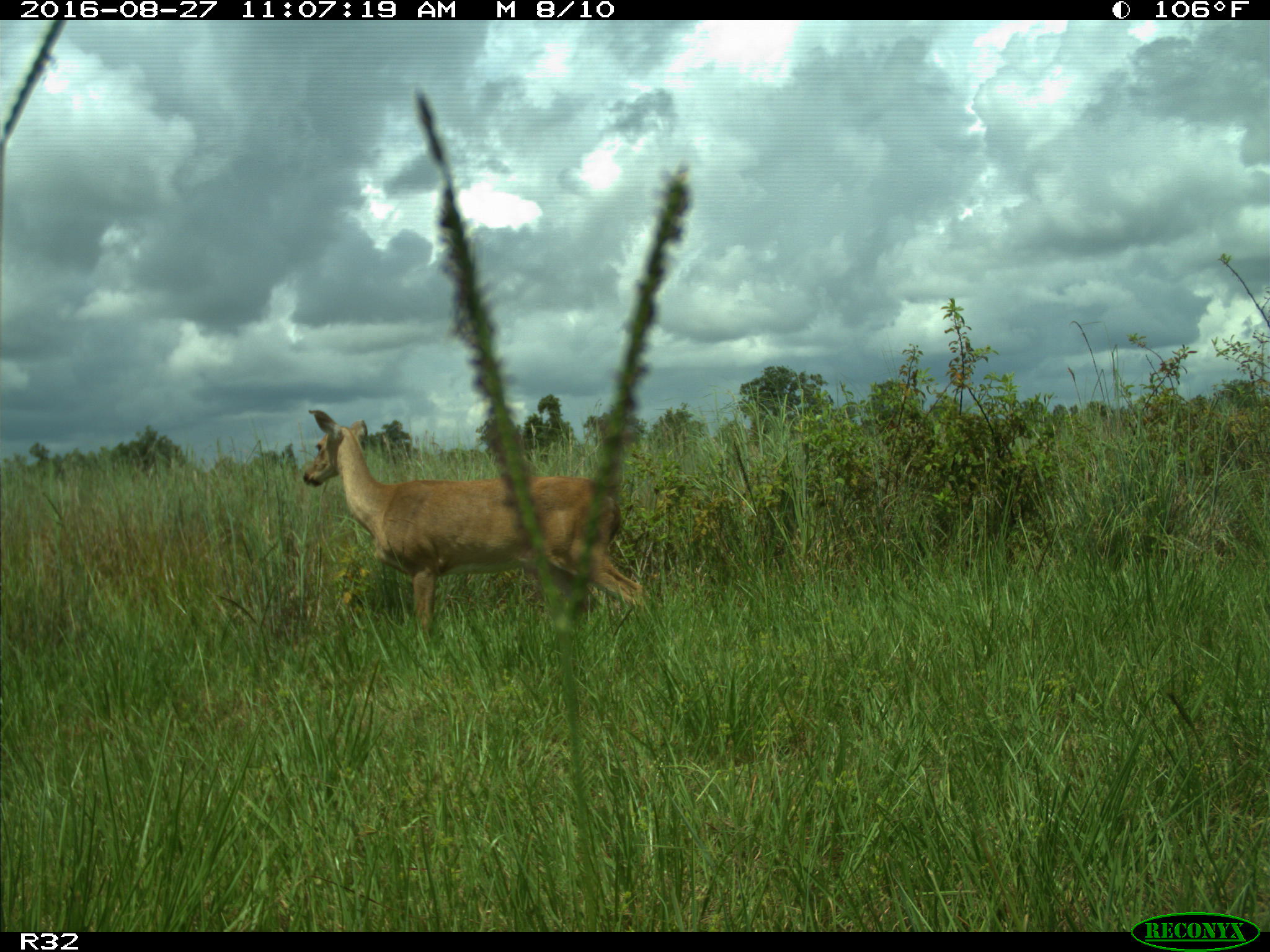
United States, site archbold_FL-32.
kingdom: Animalia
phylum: Chordata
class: Mammalia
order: Artiodactyla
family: Cervidae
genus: Odocoileus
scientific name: Odocoileus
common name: deer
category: unidentified deer